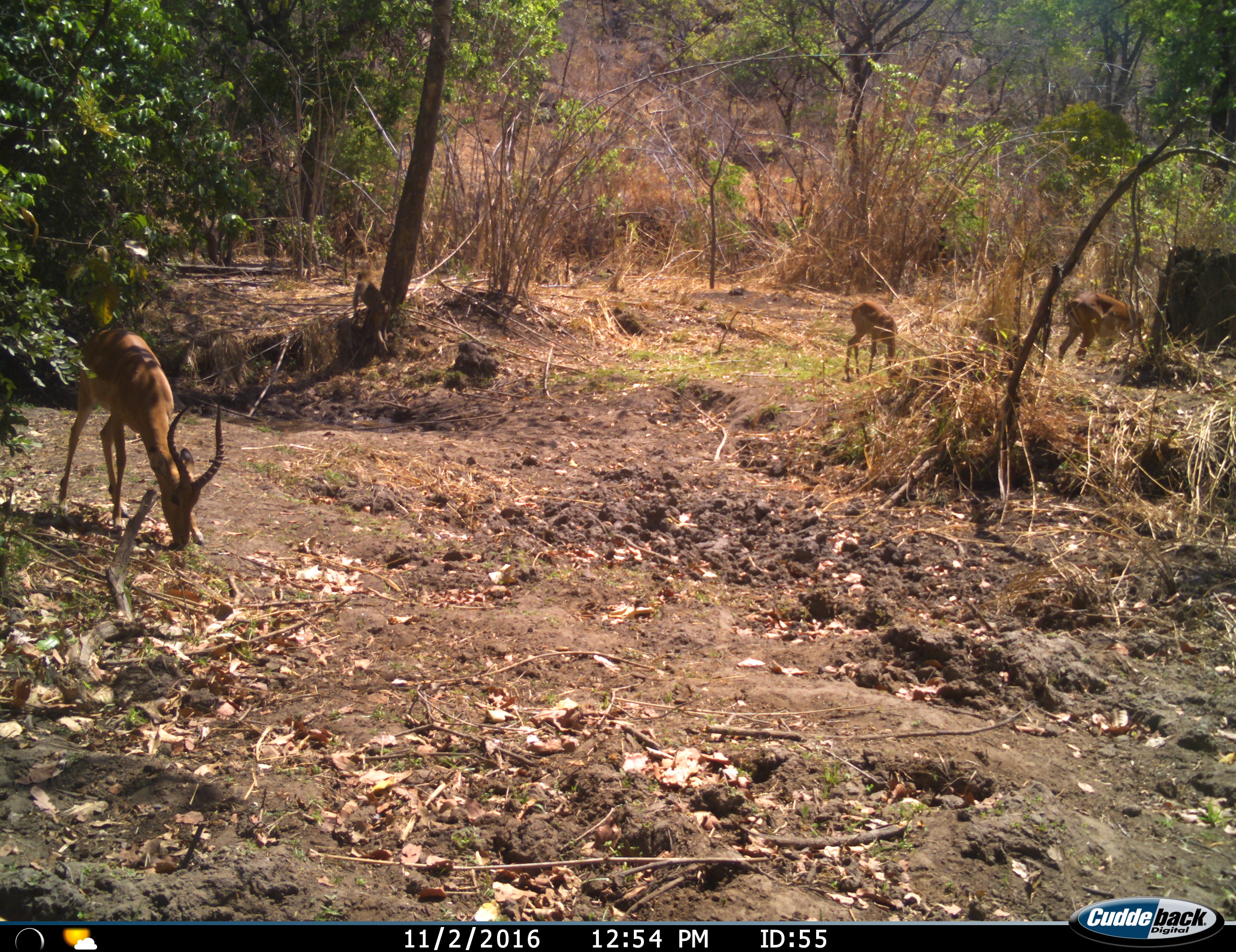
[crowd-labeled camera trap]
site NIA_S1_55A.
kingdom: Animalia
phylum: Chordata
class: Mammalia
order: Artiodactyla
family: Bovidae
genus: Aepyceros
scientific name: Aepyceros melampus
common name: impala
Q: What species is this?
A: Impala (Aepyceros melampus).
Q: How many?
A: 3.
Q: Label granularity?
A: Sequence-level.